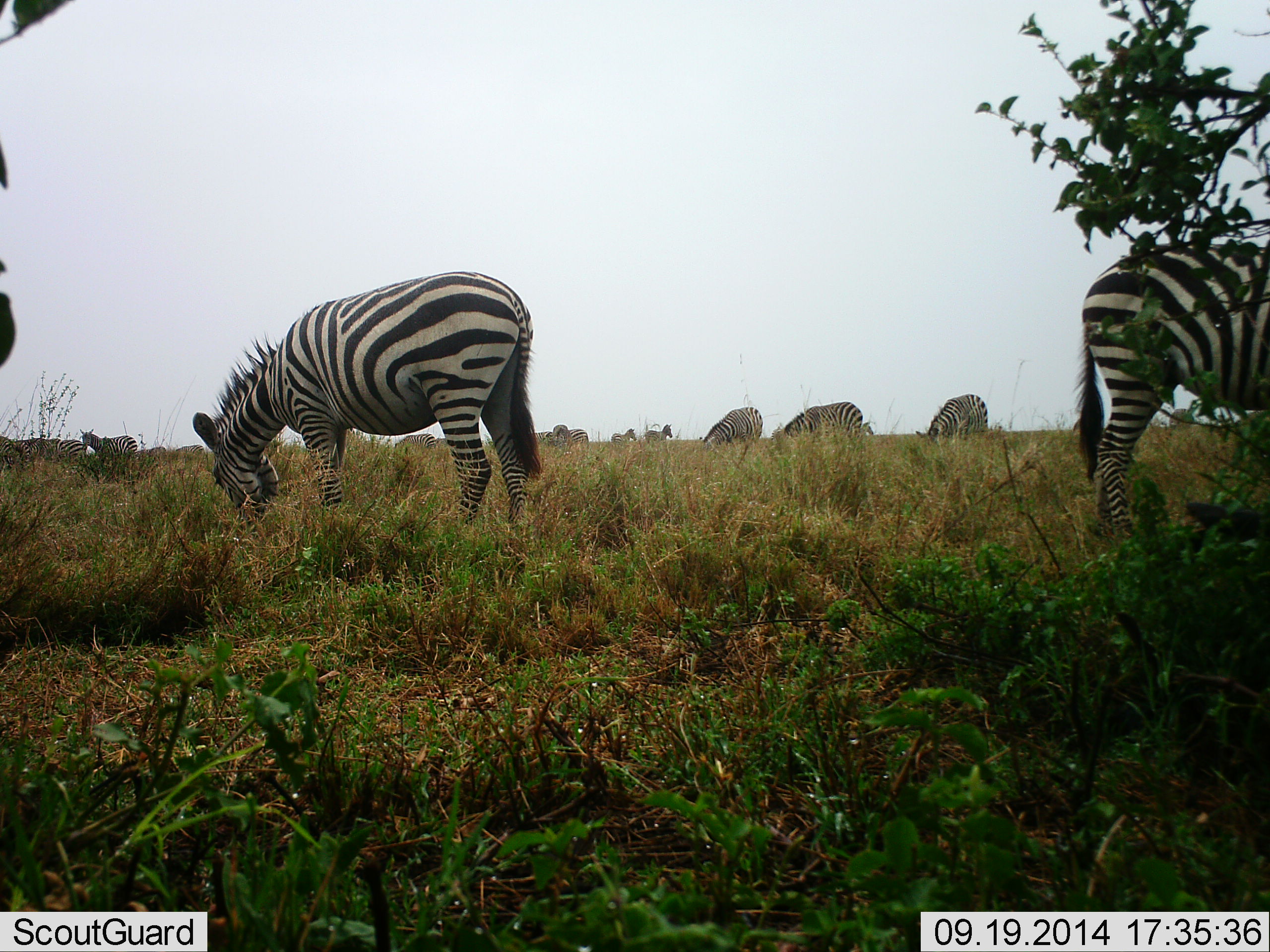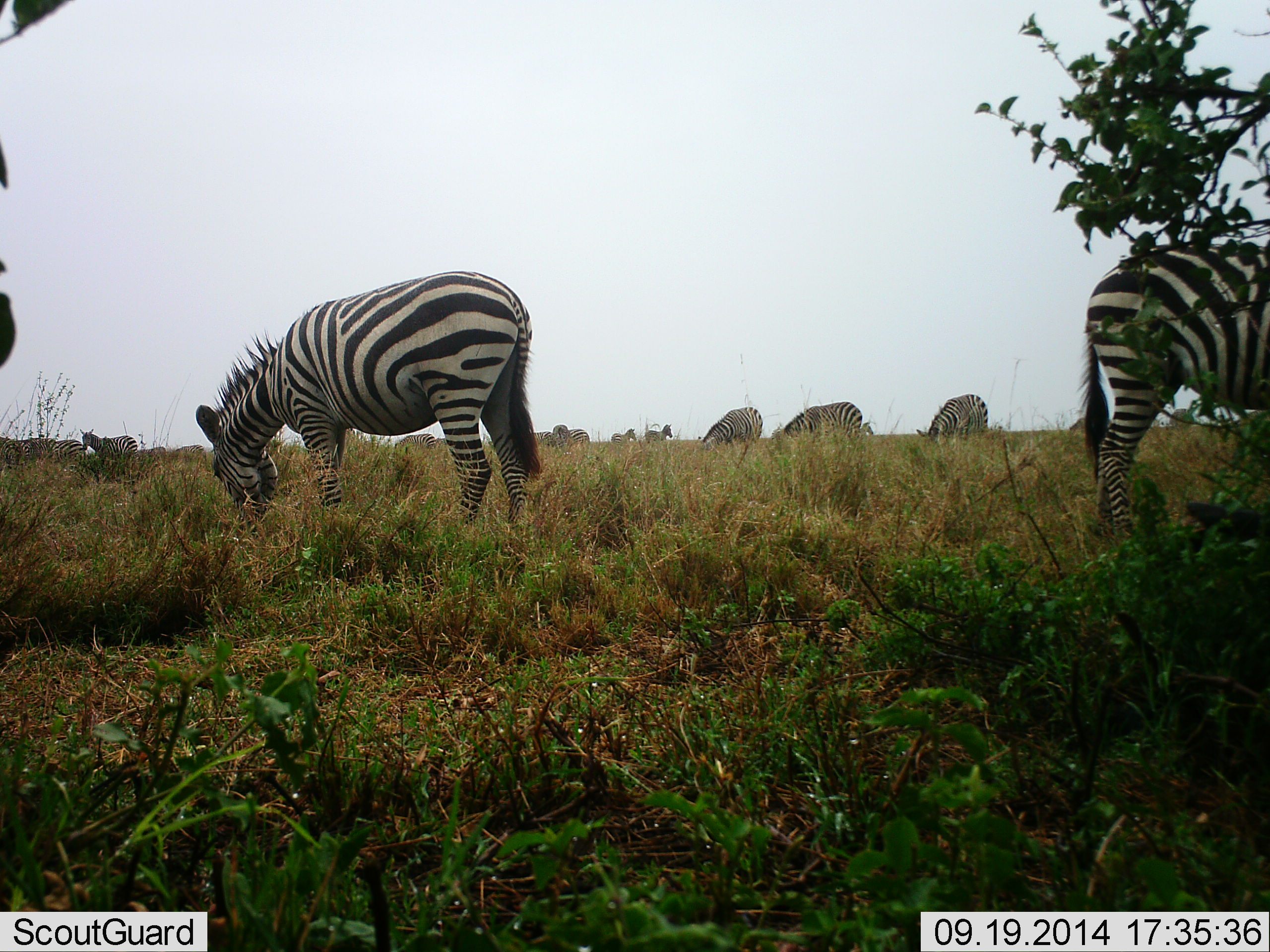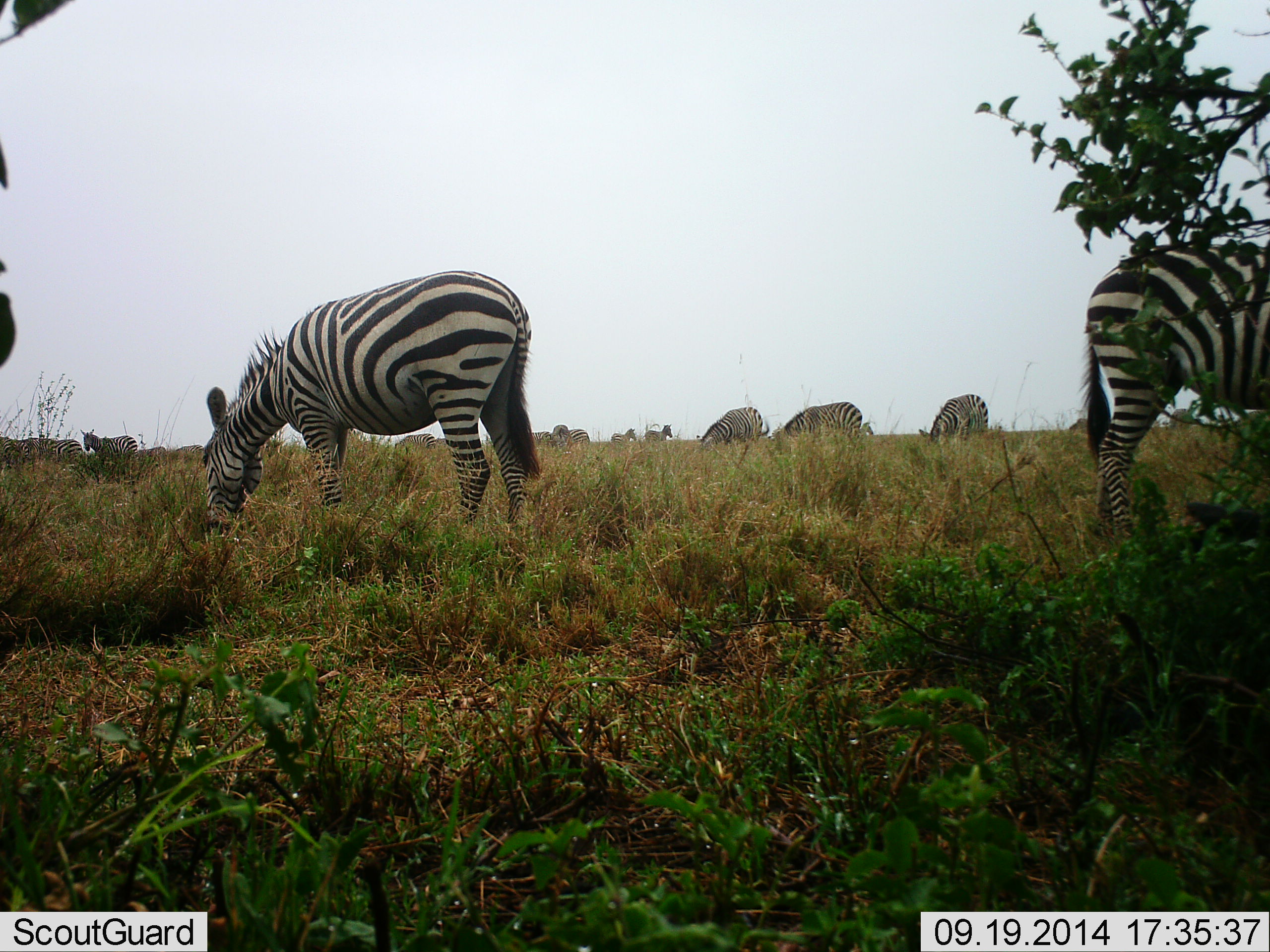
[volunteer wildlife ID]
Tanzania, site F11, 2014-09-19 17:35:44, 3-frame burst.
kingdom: Animalia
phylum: Chordata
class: Mammalia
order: Perissodactyla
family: Equidae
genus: Equus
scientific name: Equus quagga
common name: plains zebra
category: zebra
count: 11-50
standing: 40%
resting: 20%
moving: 20%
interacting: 10%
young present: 0%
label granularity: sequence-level